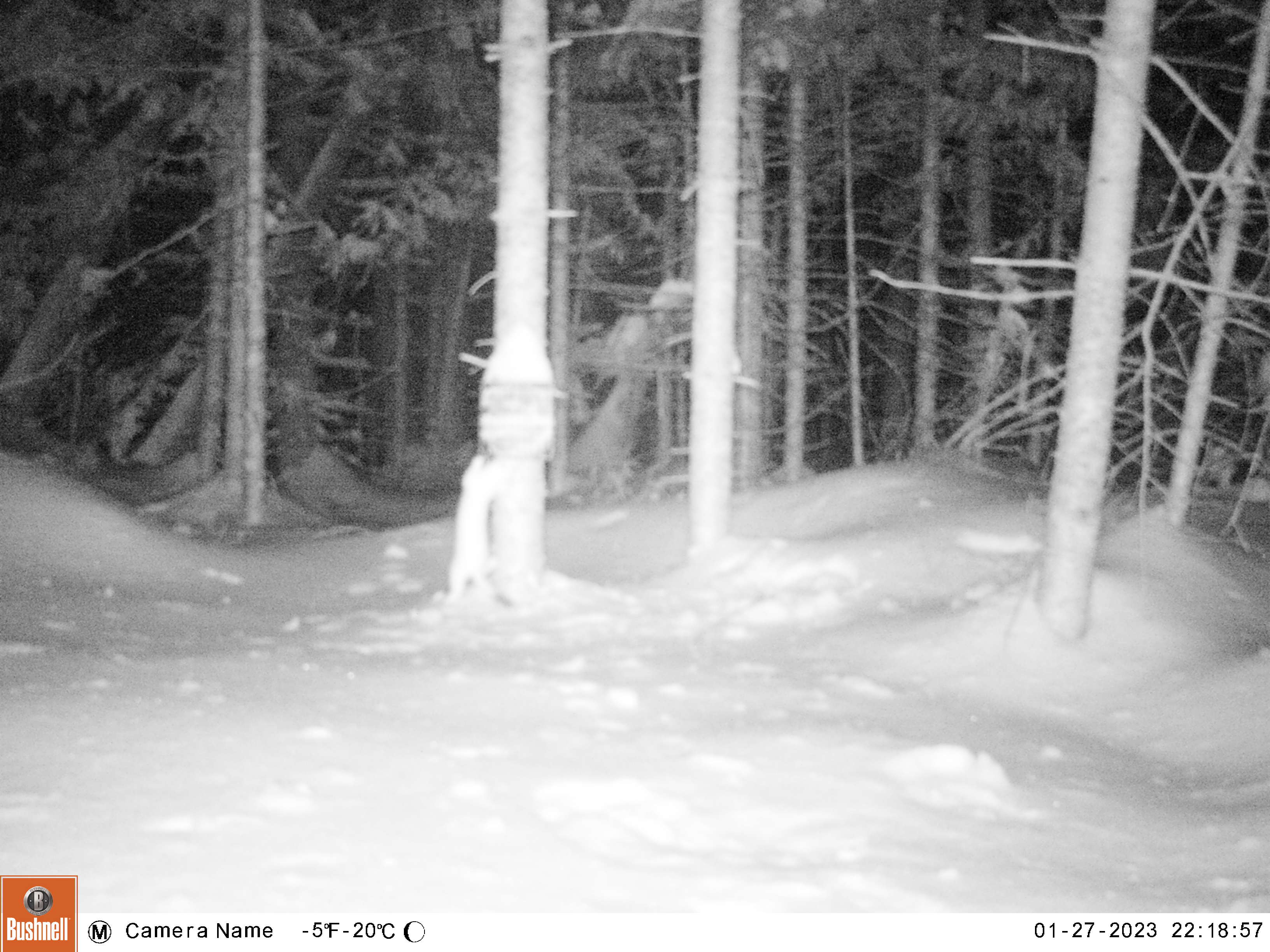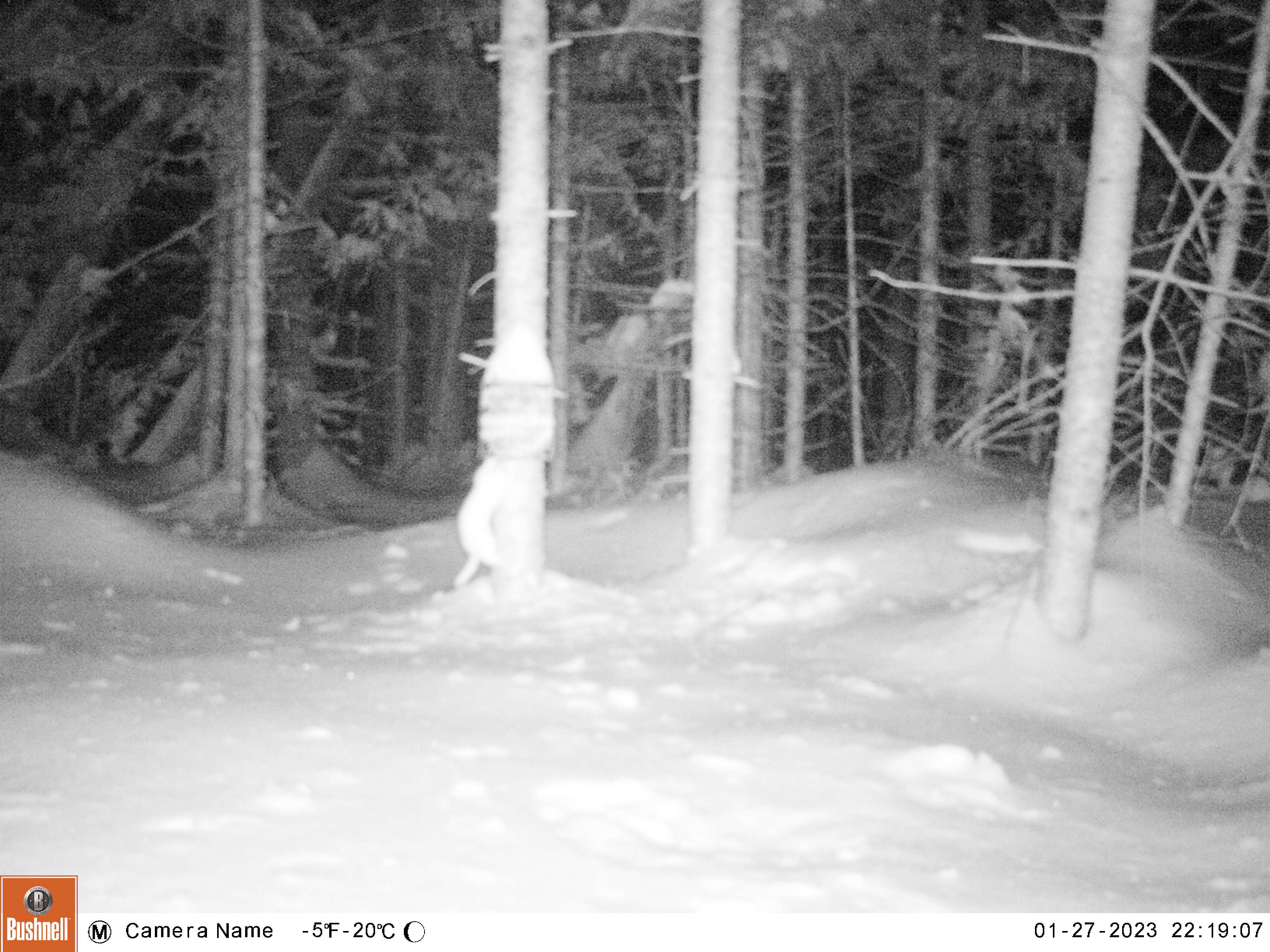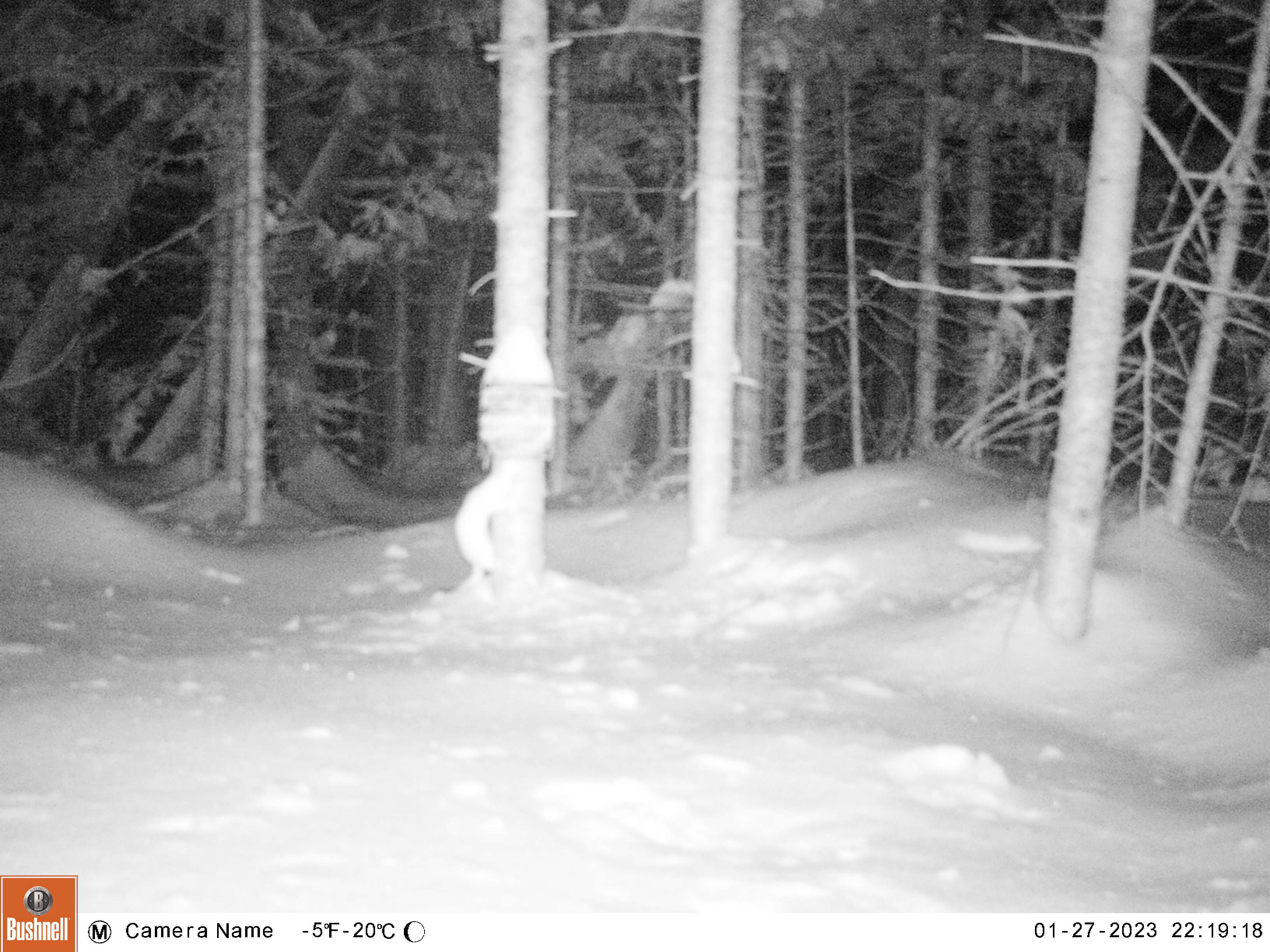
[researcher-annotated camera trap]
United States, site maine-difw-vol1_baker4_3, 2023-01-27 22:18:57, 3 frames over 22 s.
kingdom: Animalia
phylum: Chordata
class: Mammalia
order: Carnivora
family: Mustelidae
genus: Mustela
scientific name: Mustela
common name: weasel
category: weasel sp.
Weasel sp. (weasel) (Mustela).